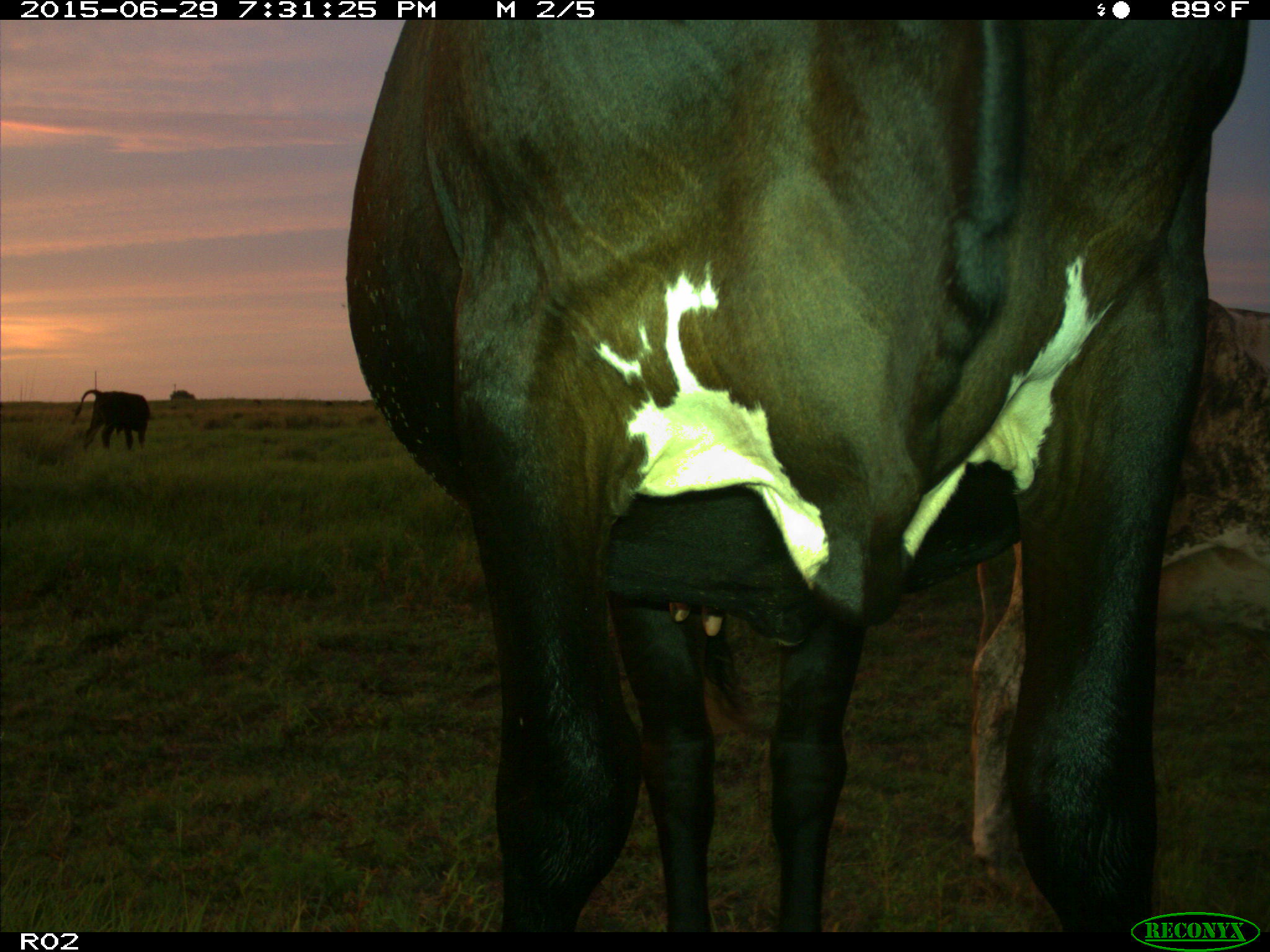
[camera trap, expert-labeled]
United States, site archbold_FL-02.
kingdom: Animalia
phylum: Chordata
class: Mammalia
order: Artiodactyla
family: Bovidae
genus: Bos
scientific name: Bos taurus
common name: domestic cow